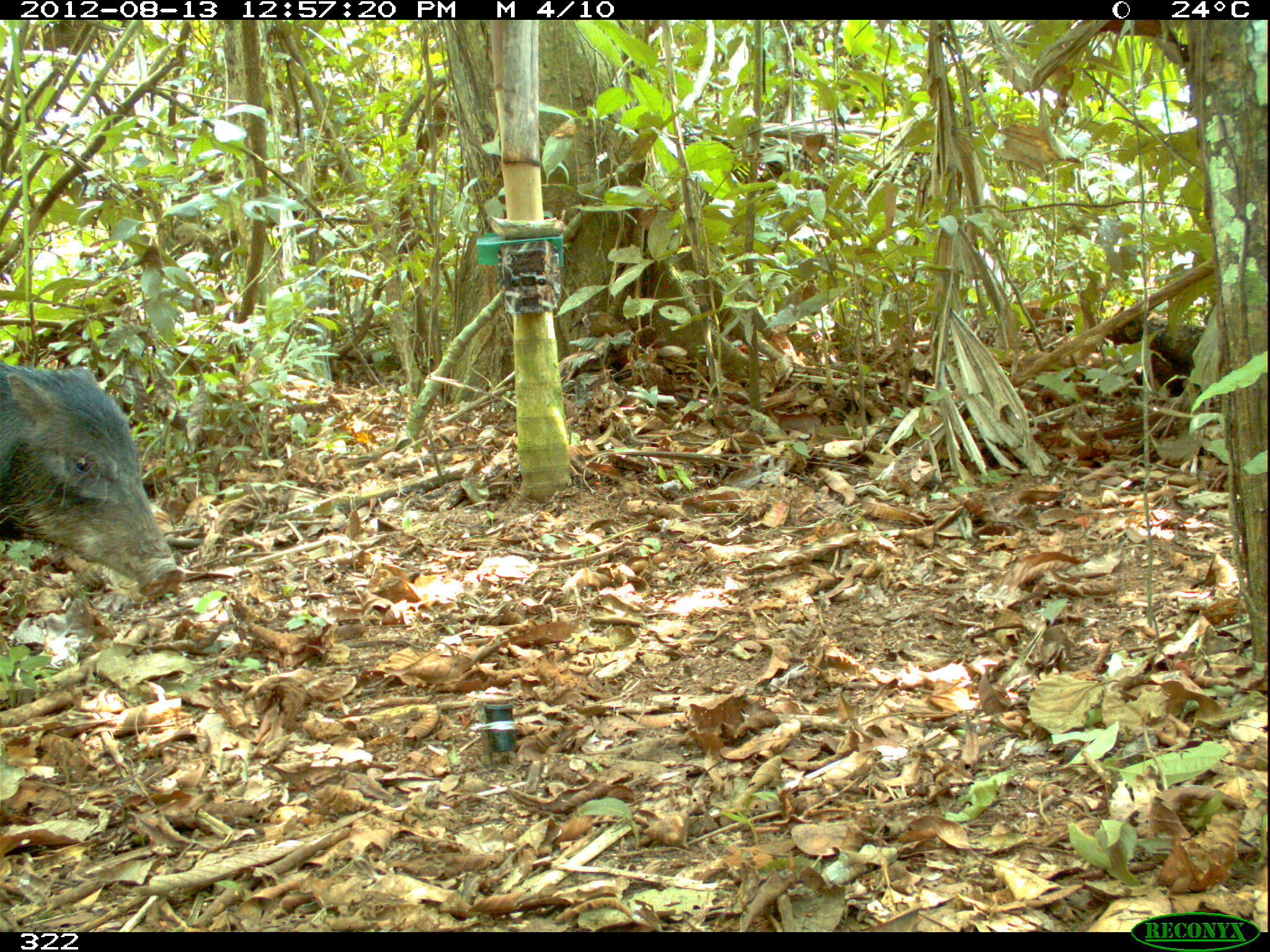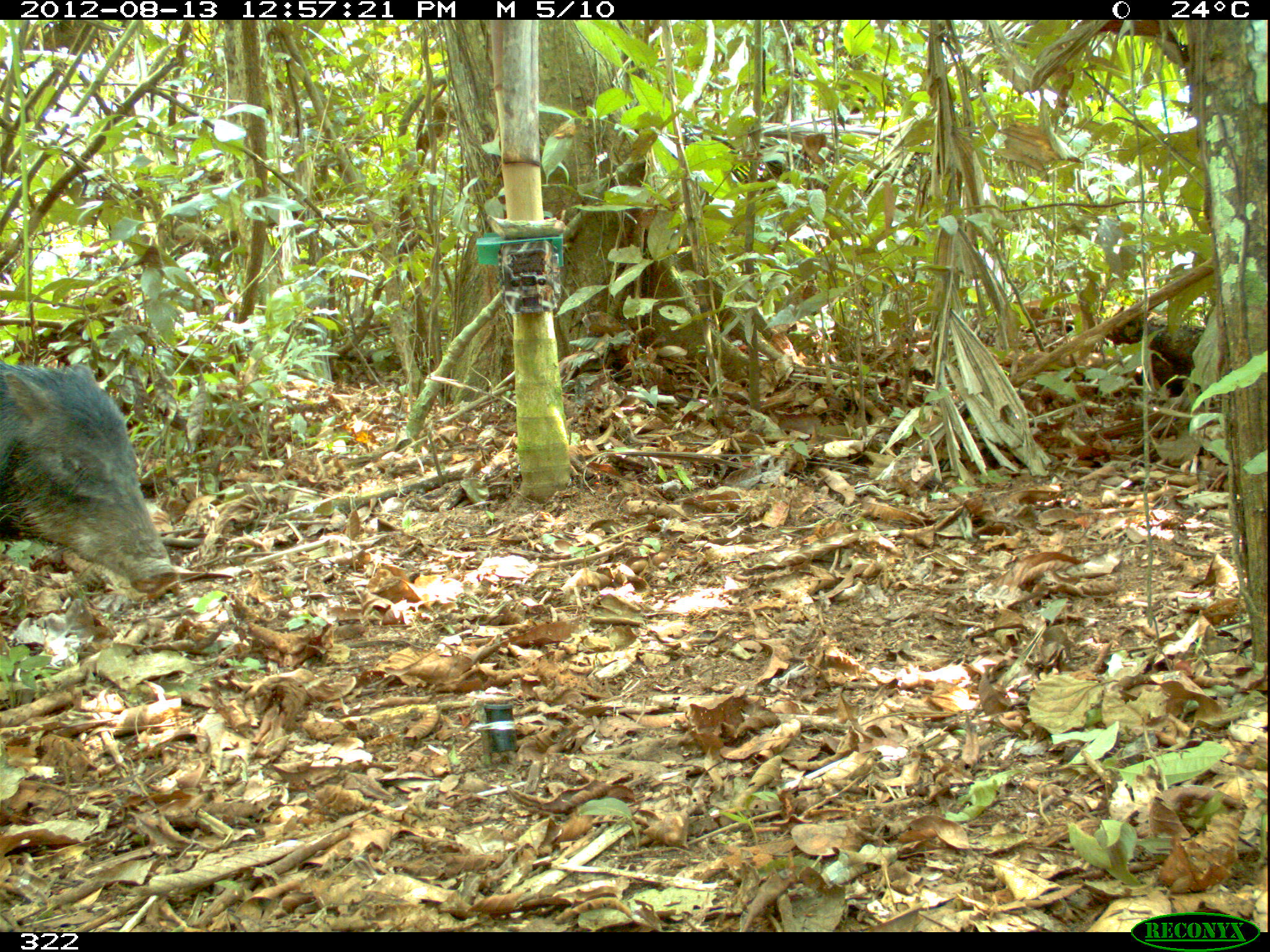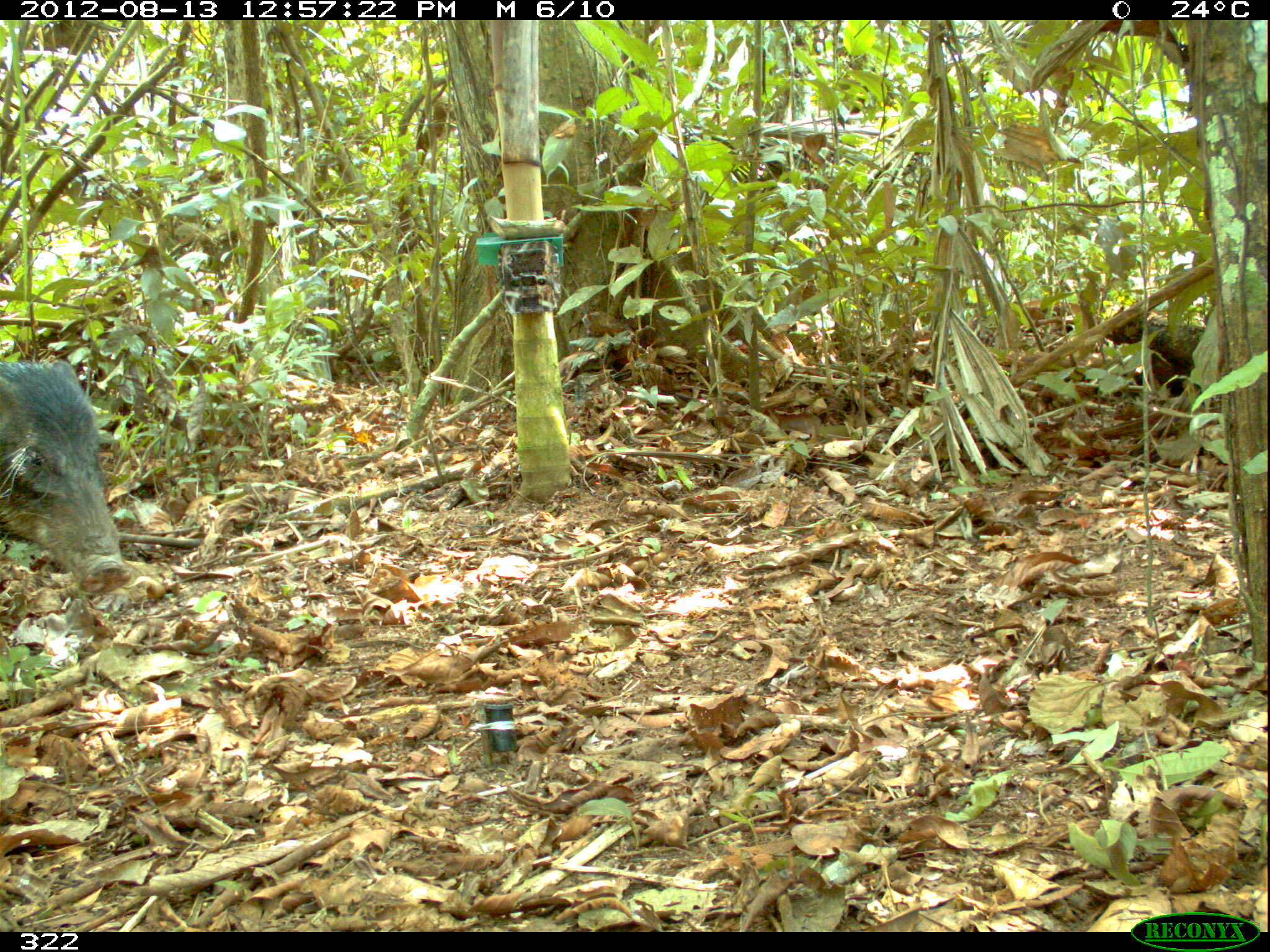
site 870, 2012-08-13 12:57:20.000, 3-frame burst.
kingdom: Animalia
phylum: Chordata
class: Mammalia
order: Artiodactyla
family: Tayassuidae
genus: Tayassu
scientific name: Tayassu pecari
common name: white-lipped peccary